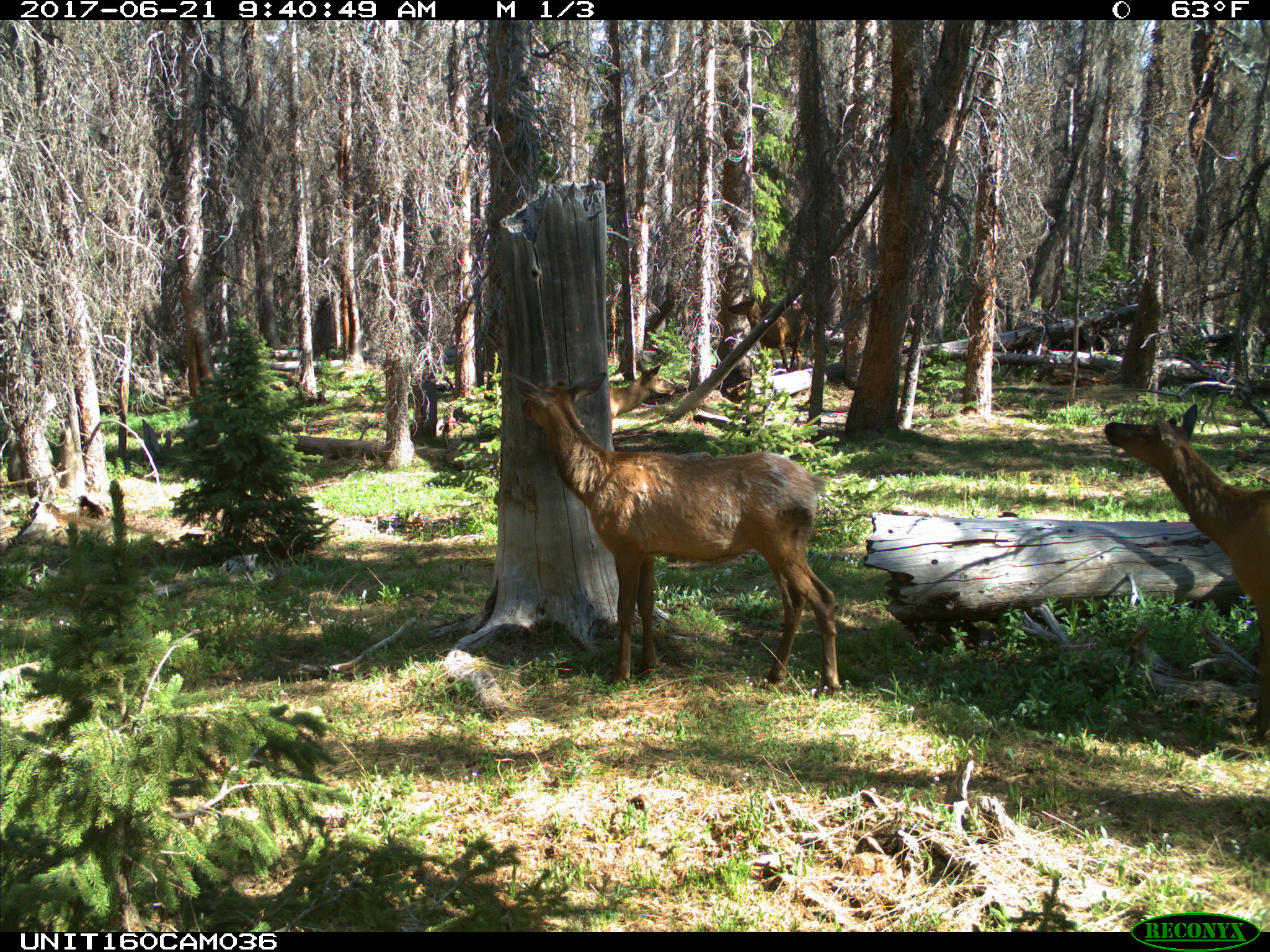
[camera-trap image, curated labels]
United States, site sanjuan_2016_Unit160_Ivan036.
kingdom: Animalia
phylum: Chordata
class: Mammalia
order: Artiodactyla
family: Cervidae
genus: Cervus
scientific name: Cervus elaphus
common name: red deer